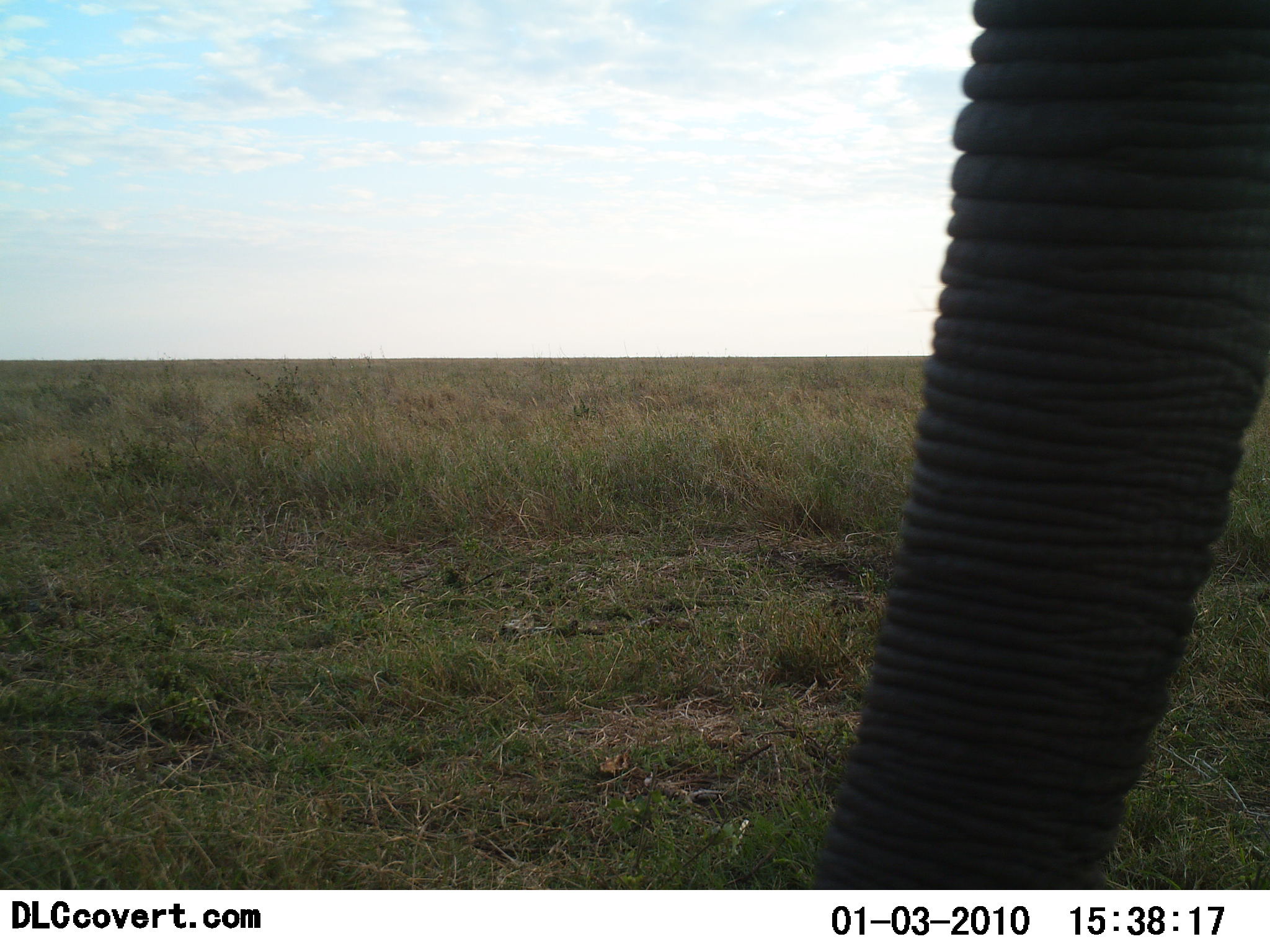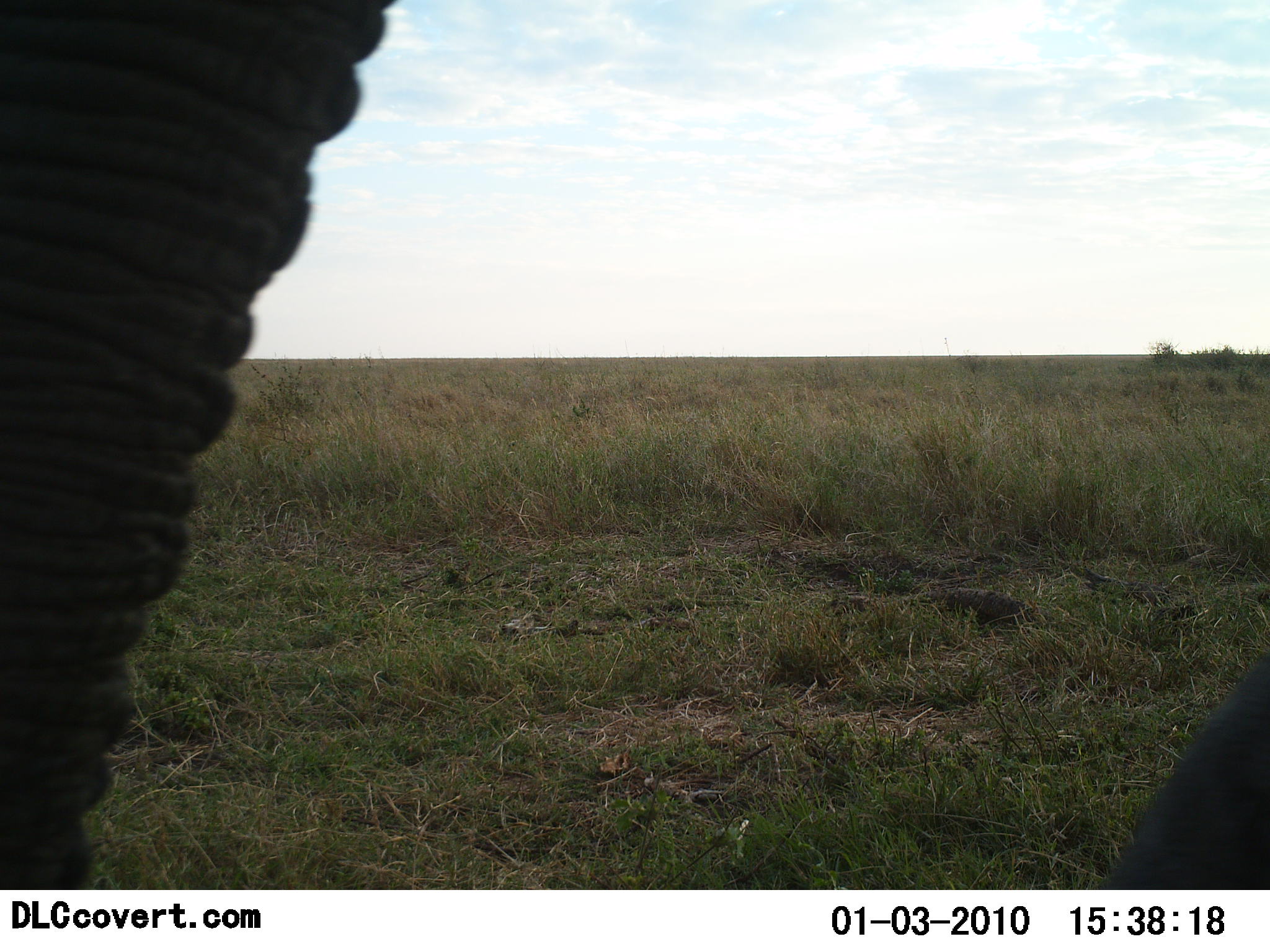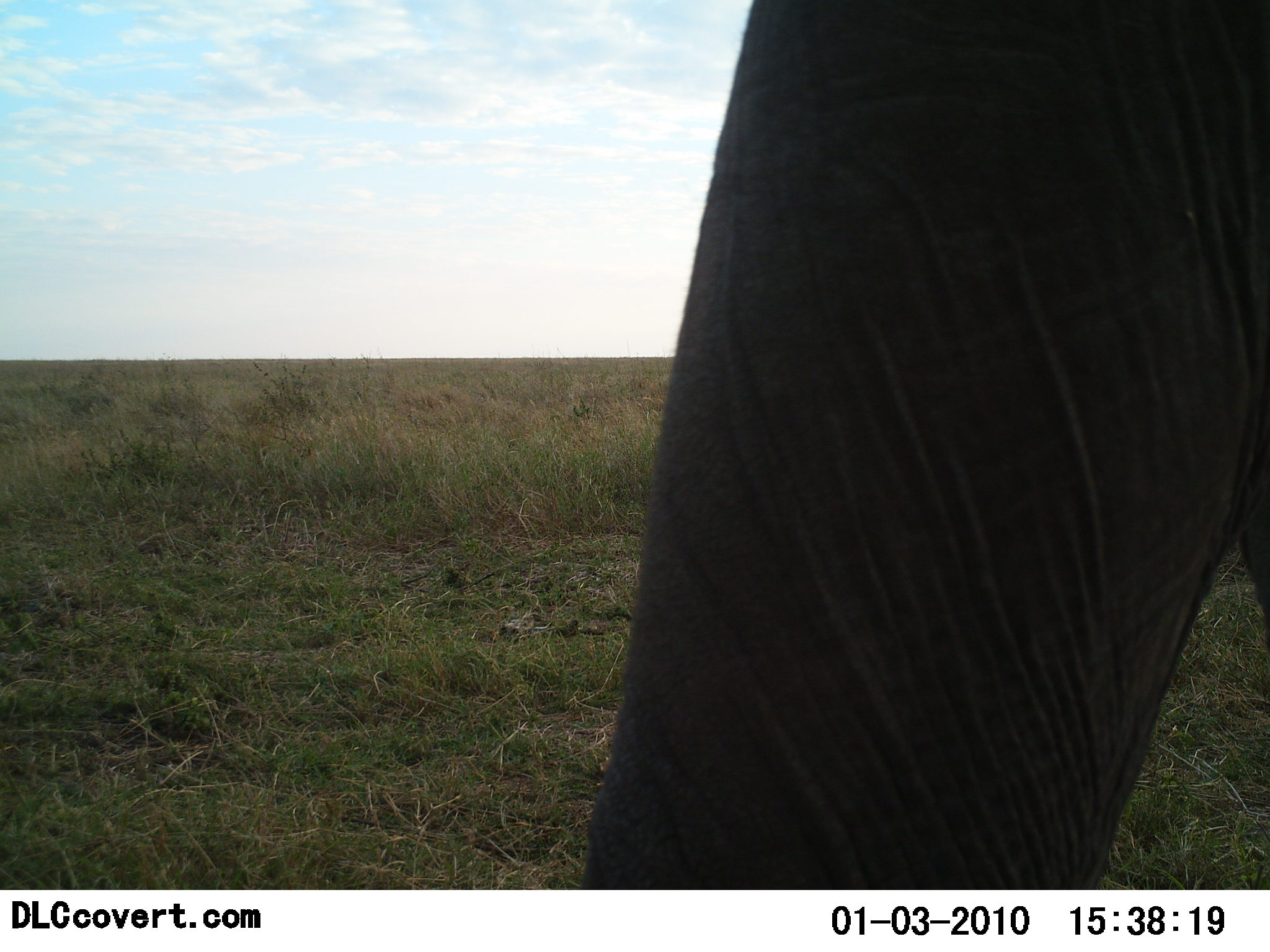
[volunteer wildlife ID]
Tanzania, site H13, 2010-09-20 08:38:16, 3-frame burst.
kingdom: Animalia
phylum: Chordata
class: Mammalia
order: Proboscidea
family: Elephantidae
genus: Loxodonta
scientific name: Loxodonta africana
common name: african bush elephant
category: elephant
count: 1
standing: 25%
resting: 0%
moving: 83%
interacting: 0%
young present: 0%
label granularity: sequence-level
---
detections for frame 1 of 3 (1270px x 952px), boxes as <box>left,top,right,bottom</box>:
animal: <box>824,2,1270,889</box>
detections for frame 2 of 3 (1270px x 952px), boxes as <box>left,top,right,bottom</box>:
animal: <box>0,2,396,889</box>; <box>1102,654,1269,890</box>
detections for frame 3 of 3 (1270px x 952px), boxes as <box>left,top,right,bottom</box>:
animal: <box>585,0,1268,890</box>